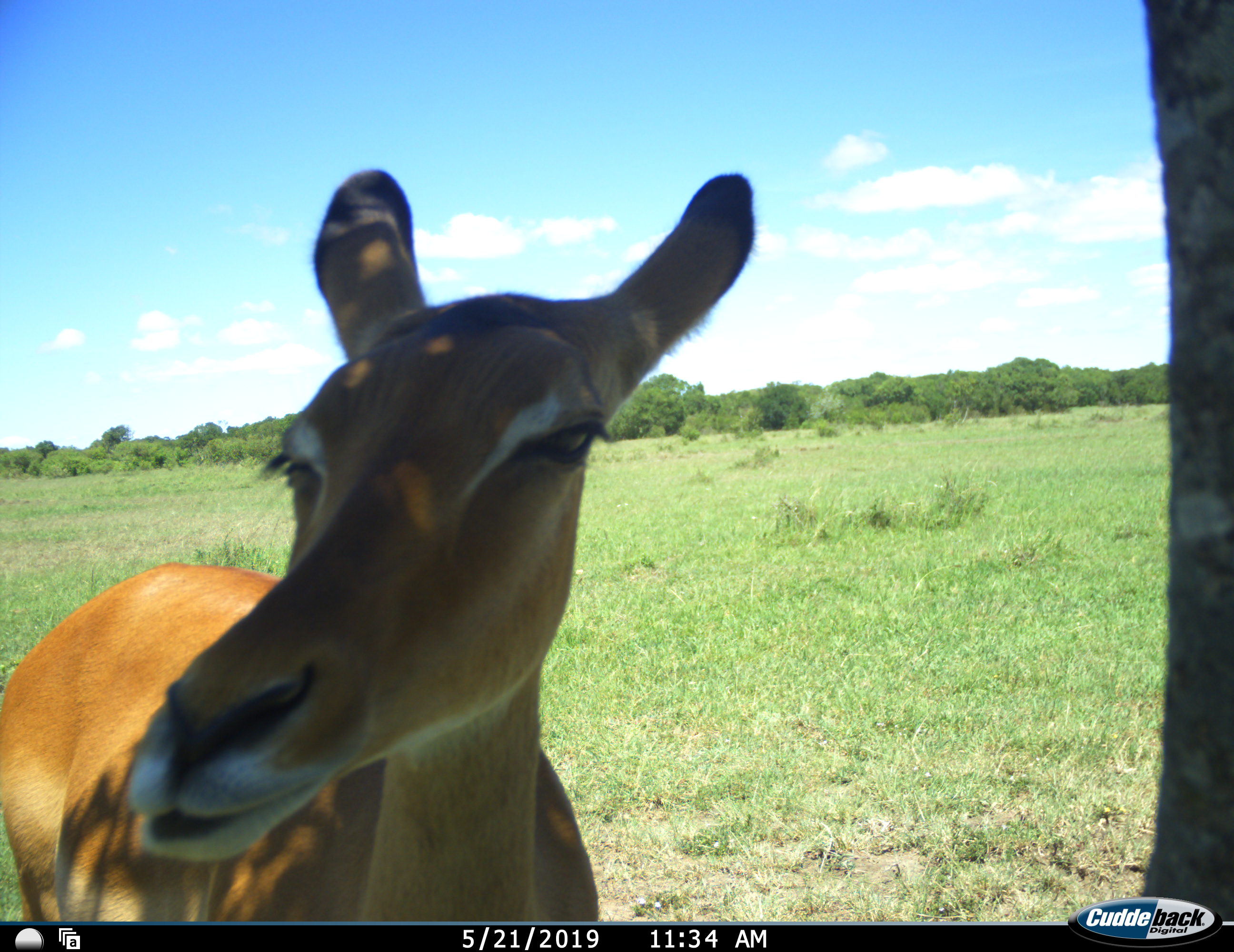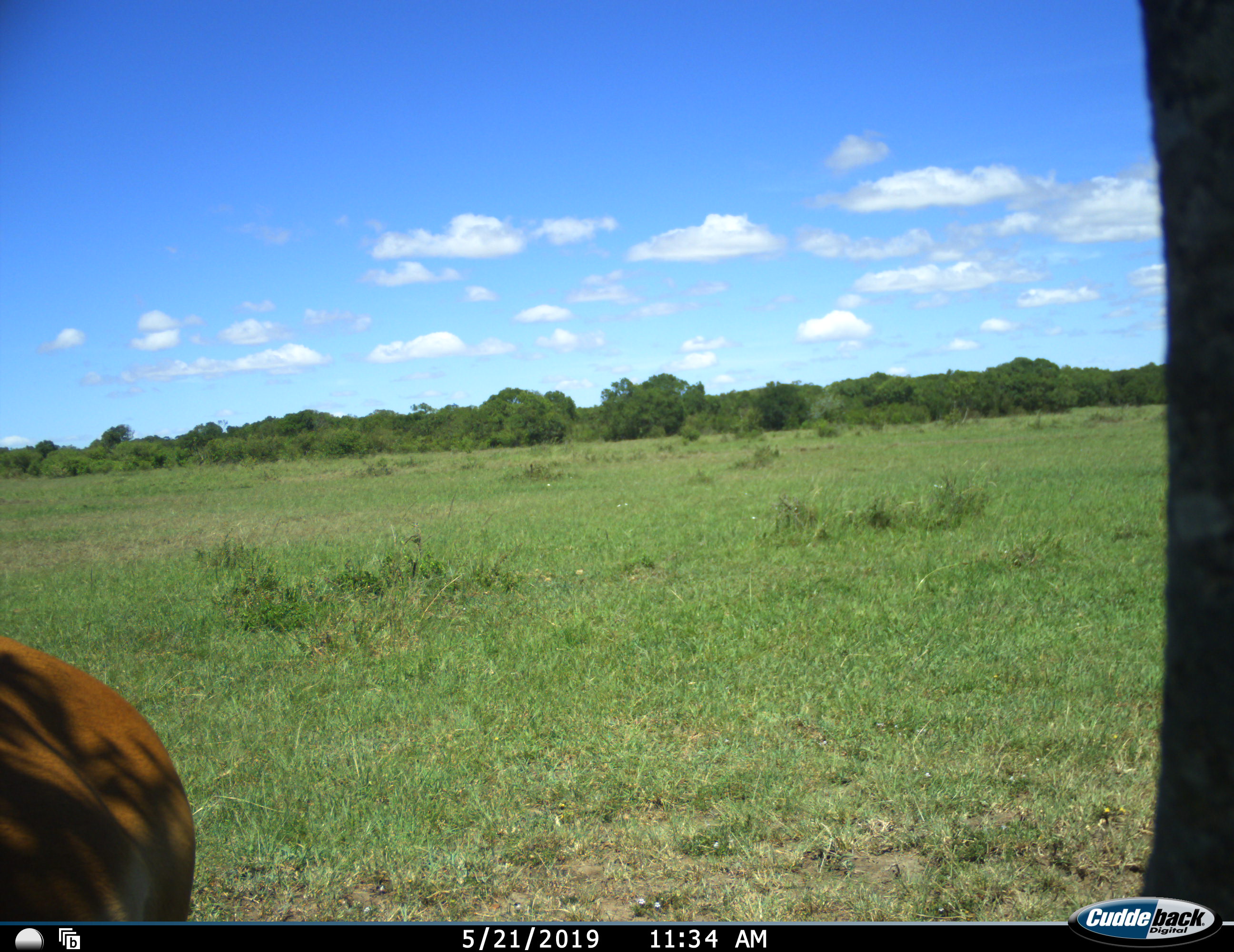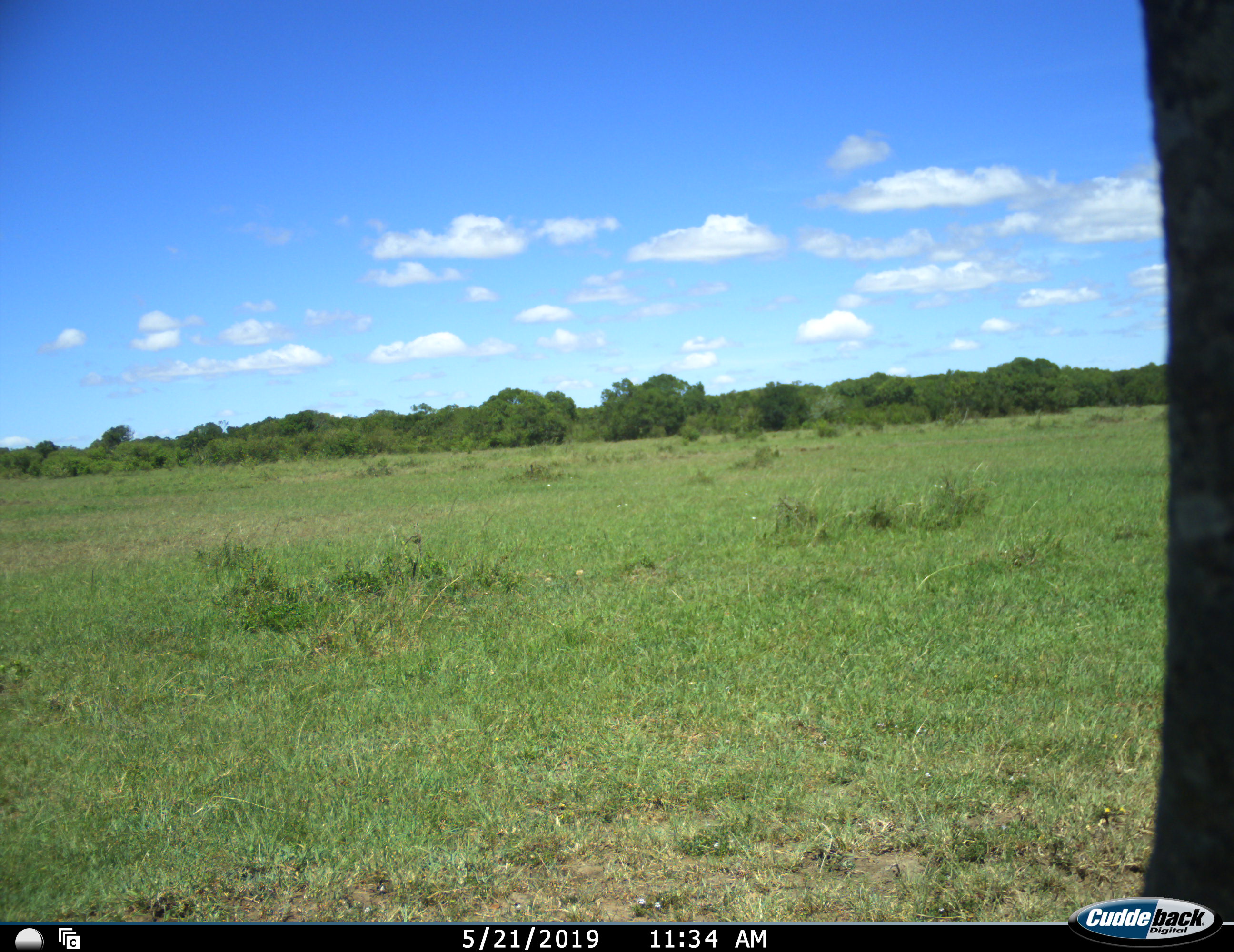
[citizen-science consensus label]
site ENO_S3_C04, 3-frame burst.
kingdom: Animalia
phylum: Chordata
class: Mammalia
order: Artiodactyla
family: Bovidae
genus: Aepyceros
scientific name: Aepyceros melampus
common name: impala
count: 1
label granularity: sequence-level